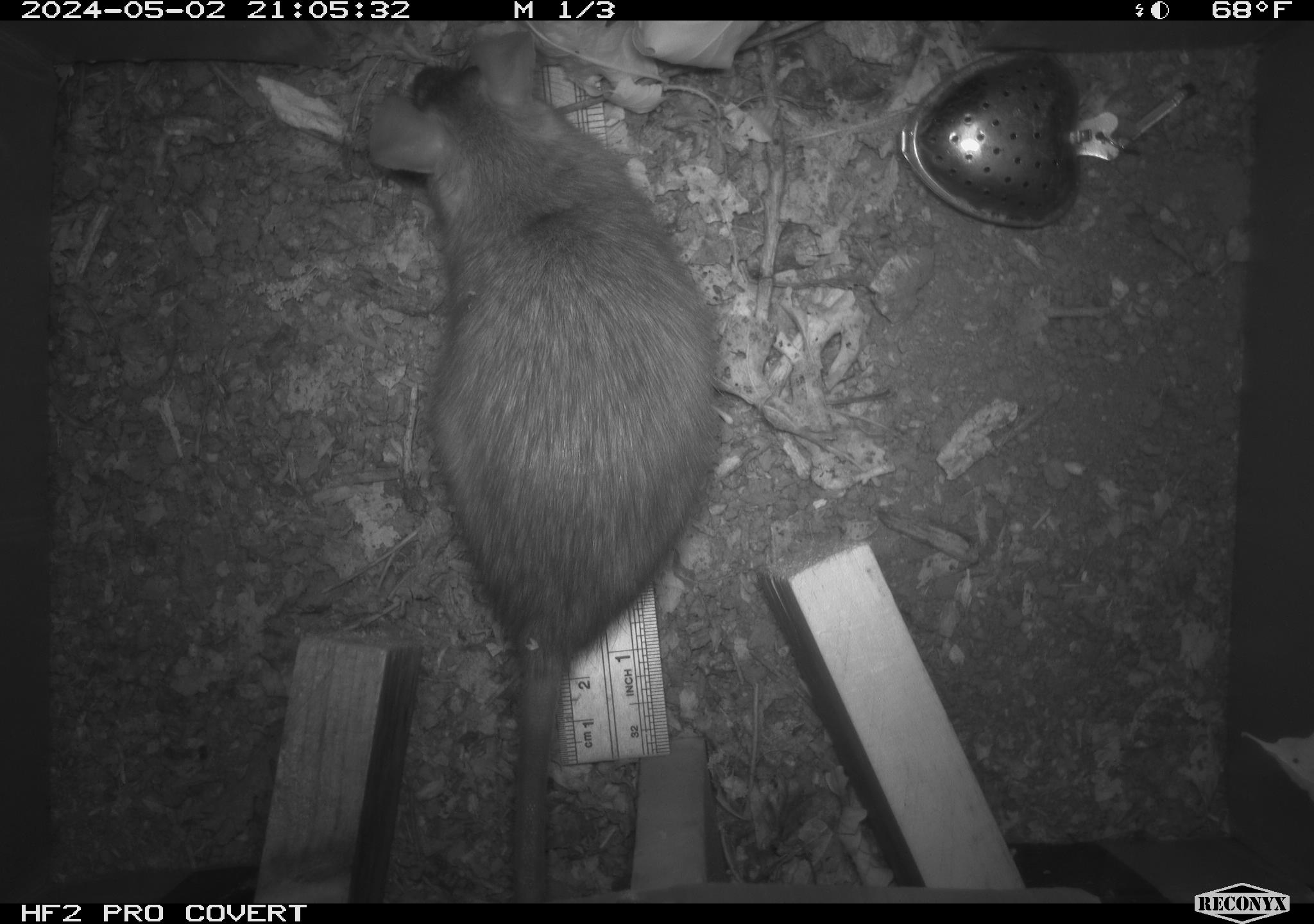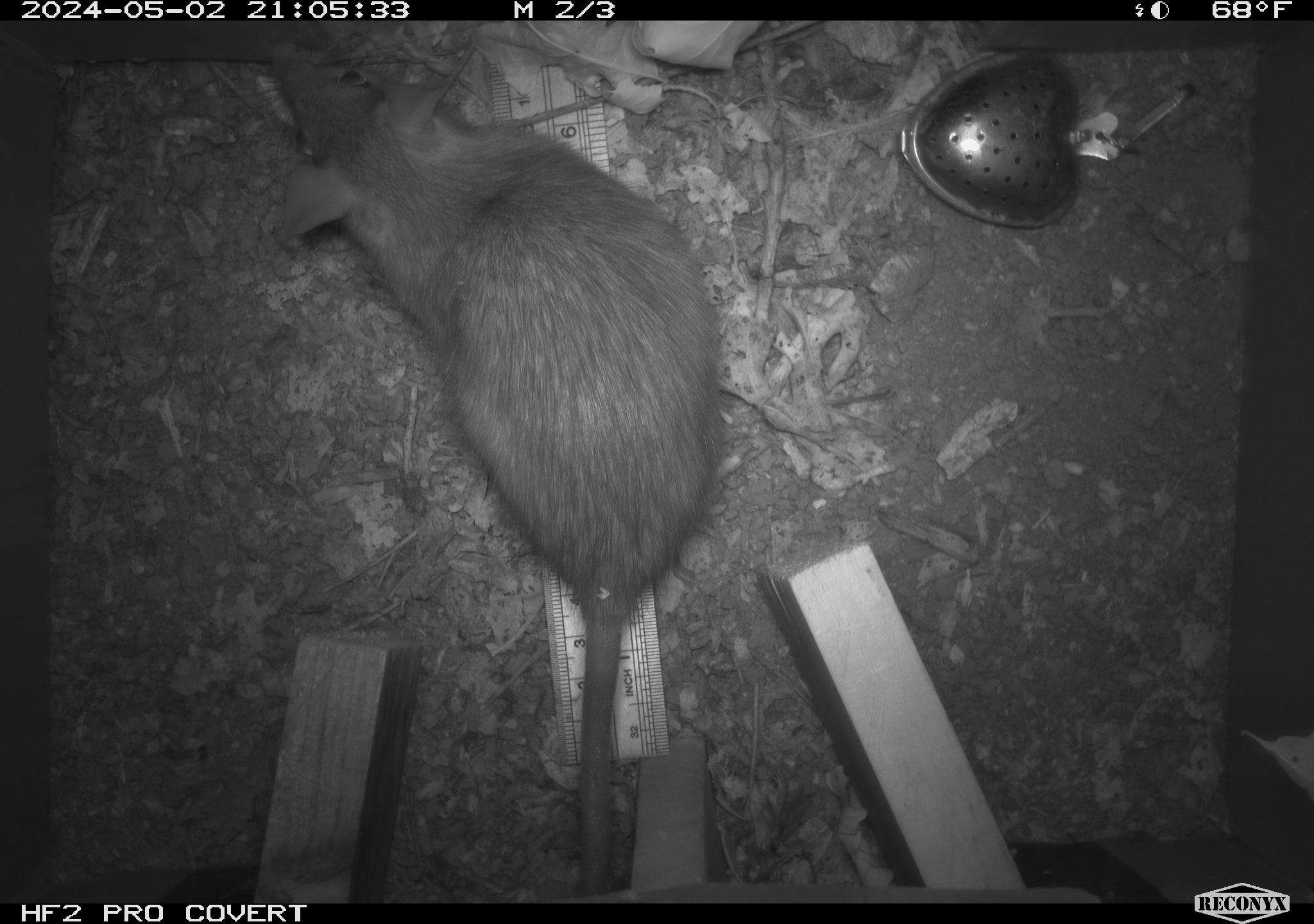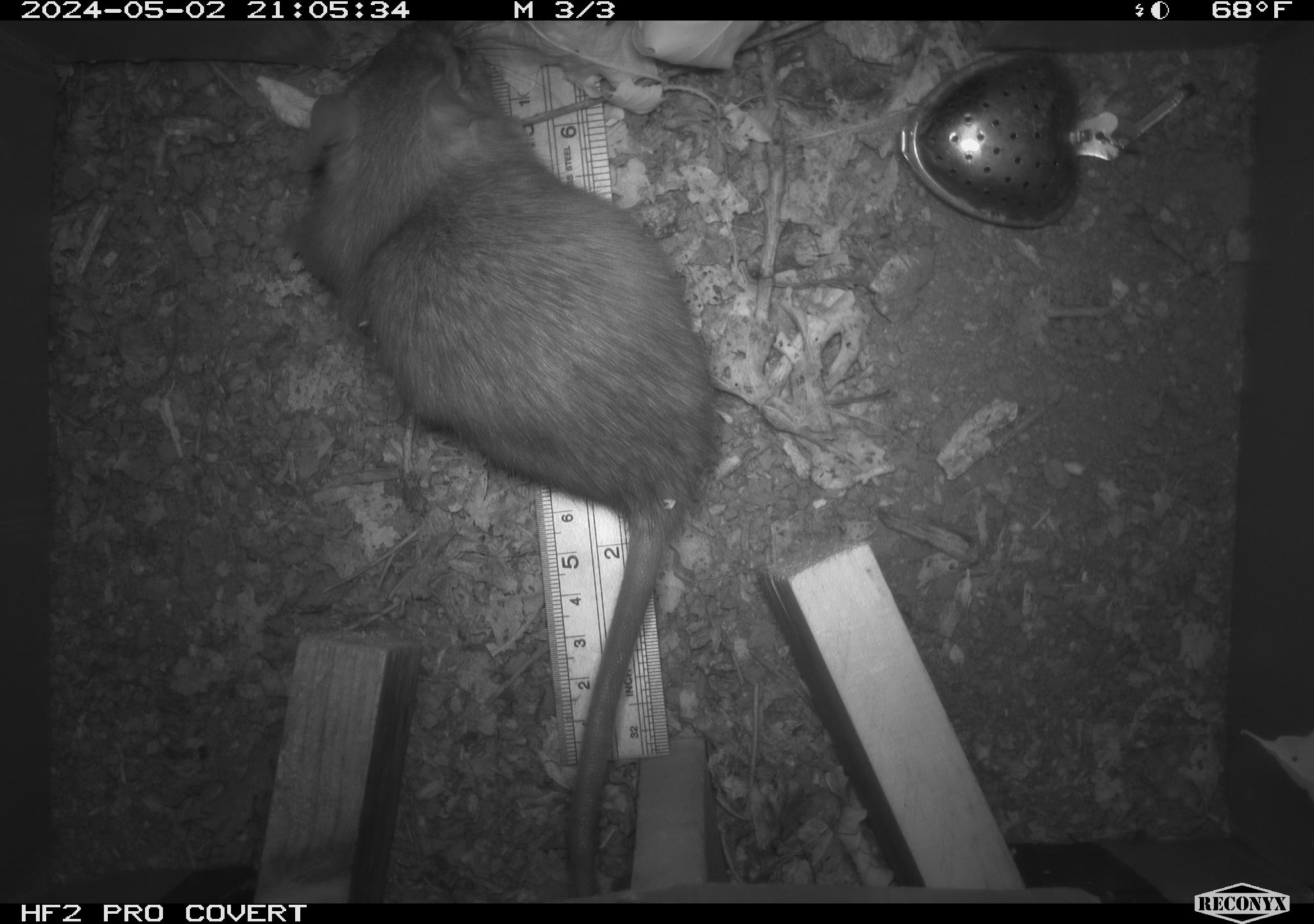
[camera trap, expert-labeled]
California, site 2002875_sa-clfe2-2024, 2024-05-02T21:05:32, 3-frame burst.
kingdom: Animalia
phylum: Chordata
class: Mammalia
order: Rodentia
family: Muridae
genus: Rattus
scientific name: Rattus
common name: rat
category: rattus species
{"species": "rattus species (rat) (Rattus)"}